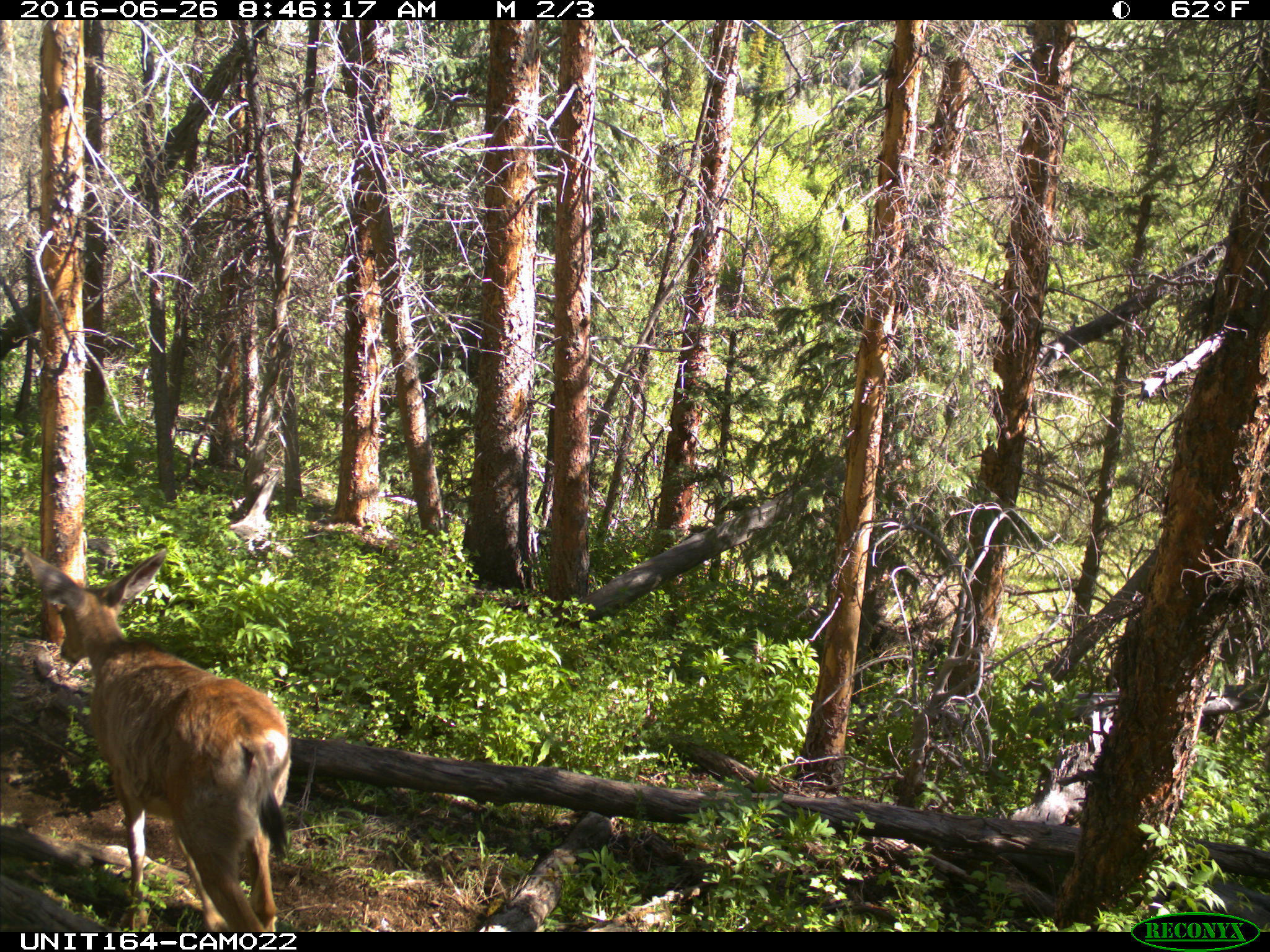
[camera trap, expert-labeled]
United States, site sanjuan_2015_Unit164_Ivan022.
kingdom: Animalia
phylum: Chordata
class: Mammalia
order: Artiodactyla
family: Cervidae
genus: Odocoileus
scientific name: Odocoileus hemionus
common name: mule deer